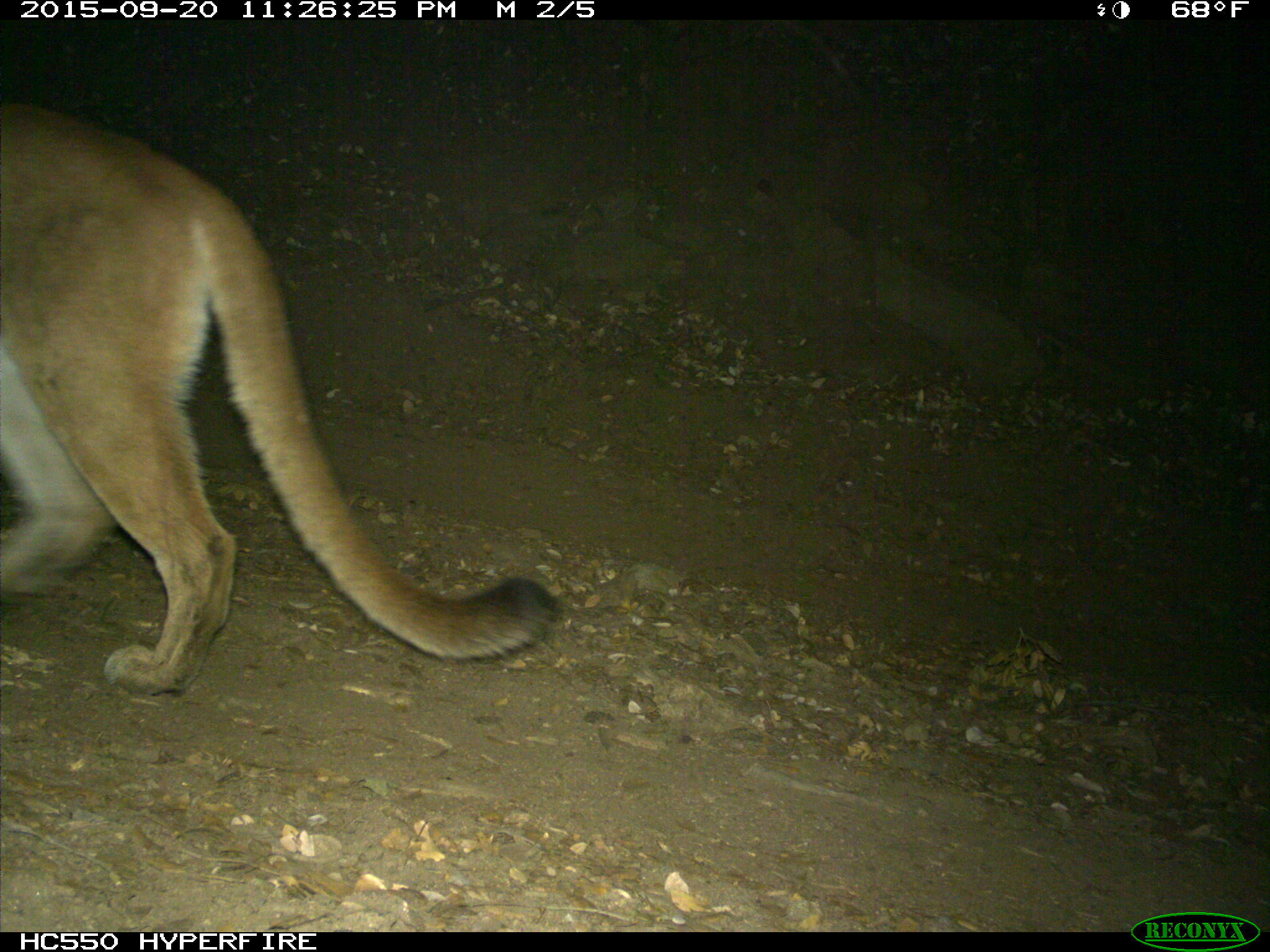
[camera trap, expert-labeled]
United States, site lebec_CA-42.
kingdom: Animalia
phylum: Chordata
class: Mammalia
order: Carnivora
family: Felidae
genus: Puma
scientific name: Puma concolor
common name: mountain lion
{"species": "Puma concolor (mountain lion)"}